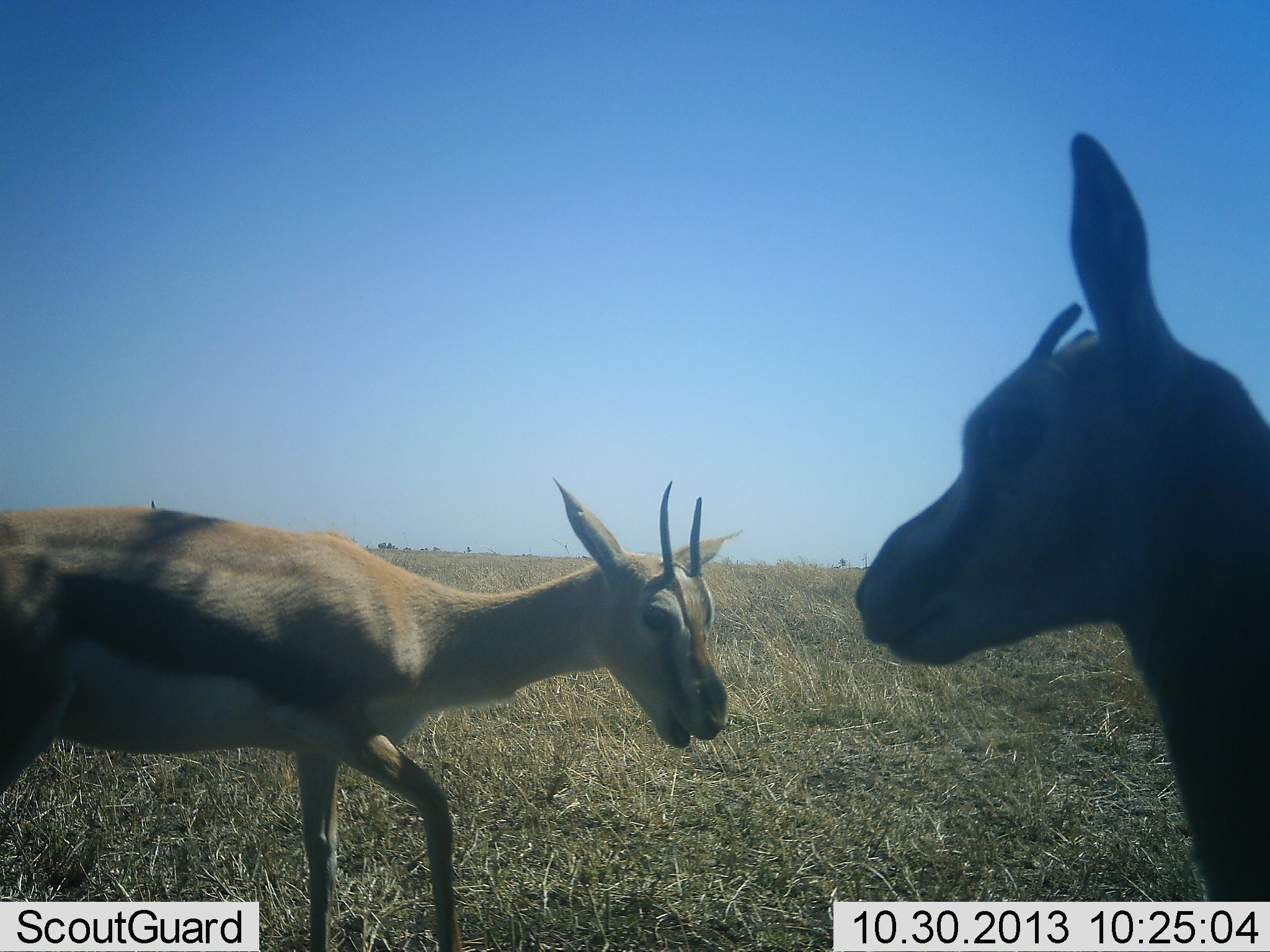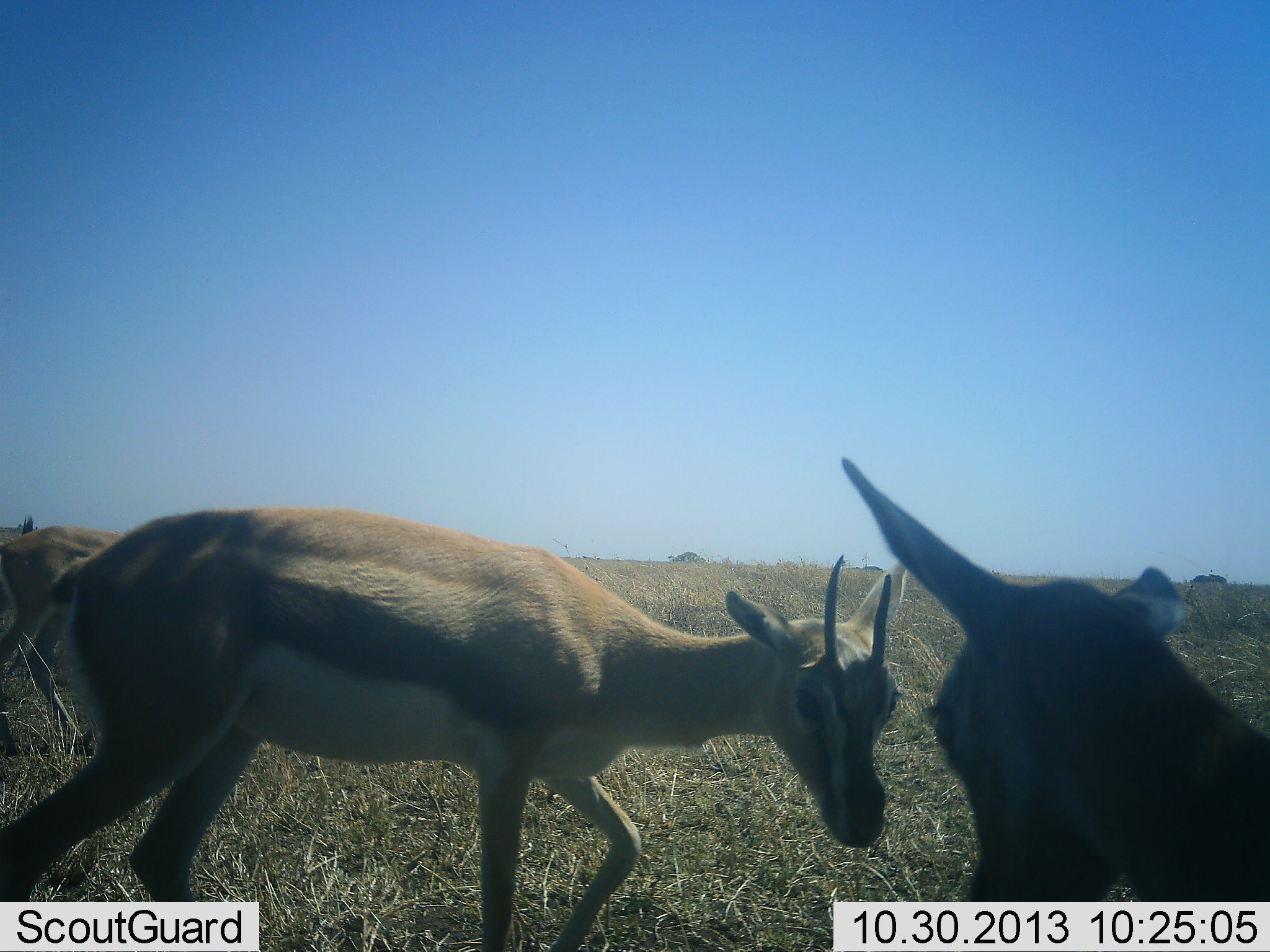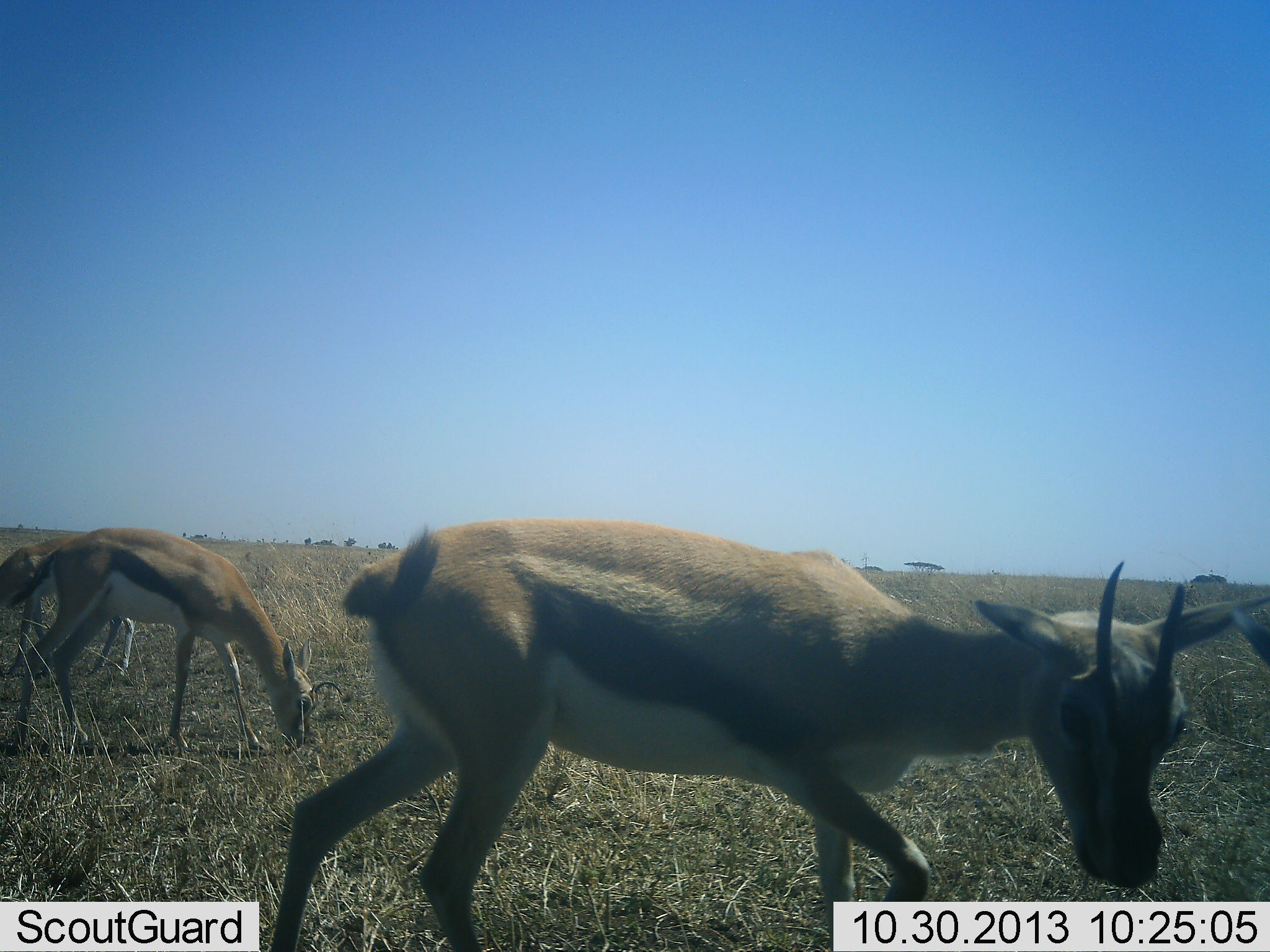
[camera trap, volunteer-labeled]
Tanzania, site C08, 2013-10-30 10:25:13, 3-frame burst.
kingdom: Animalia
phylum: Chordata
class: Mammalia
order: Artiodactyla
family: Bovidae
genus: Eudorcas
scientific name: Eudorcas thomsonii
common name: thomson's gazelle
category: gazellethomsons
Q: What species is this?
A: Gazellethomsons (thomson's gazelle) (Eudorcas thomsonii).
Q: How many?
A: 4.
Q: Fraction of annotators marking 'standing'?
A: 42%.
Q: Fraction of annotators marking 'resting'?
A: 5%.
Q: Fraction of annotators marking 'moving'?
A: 47%.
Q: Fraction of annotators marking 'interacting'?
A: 21%.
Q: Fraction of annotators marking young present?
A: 5%.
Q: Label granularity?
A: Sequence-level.